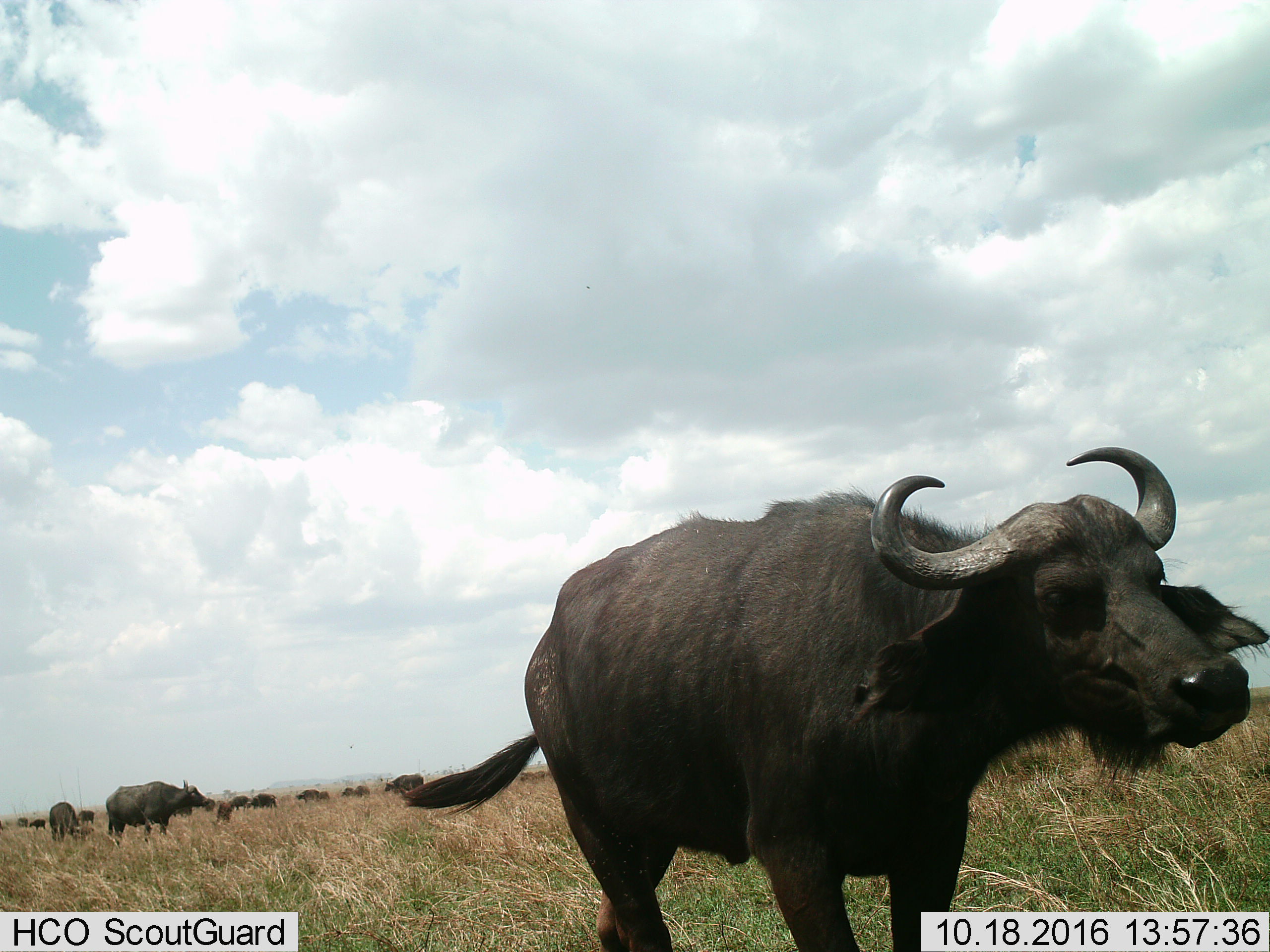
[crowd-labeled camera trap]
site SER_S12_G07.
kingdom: Animalia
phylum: Chordata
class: Mammalia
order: Artiodactyla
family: Bovidae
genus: Syncerus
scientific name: Syncerus caffer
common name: african buffalo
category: buffalo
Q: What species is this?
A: Buffalo (african buffalo) (Syncerus caffer).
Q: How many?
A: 11-50.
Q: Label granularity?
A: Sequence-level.